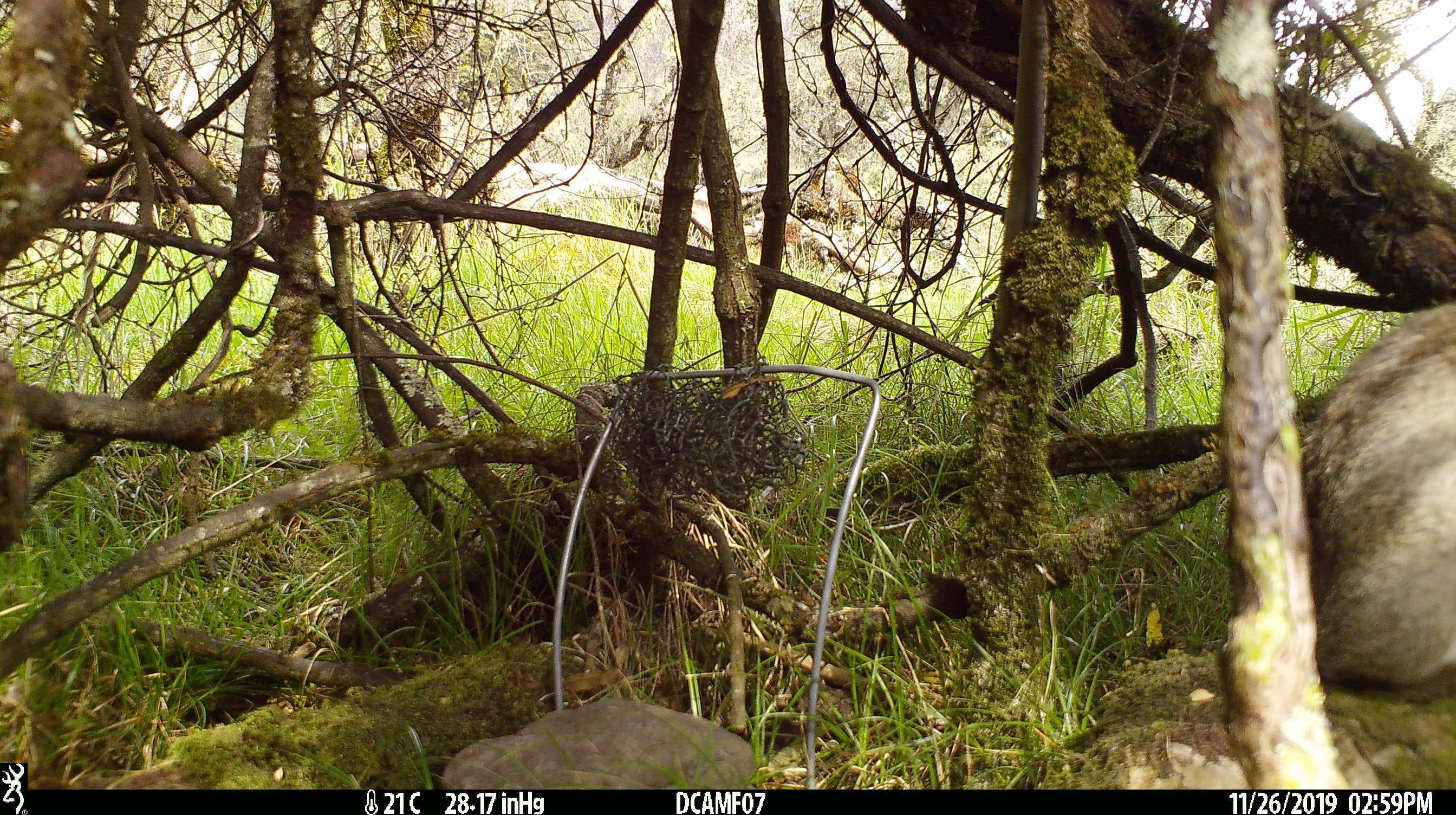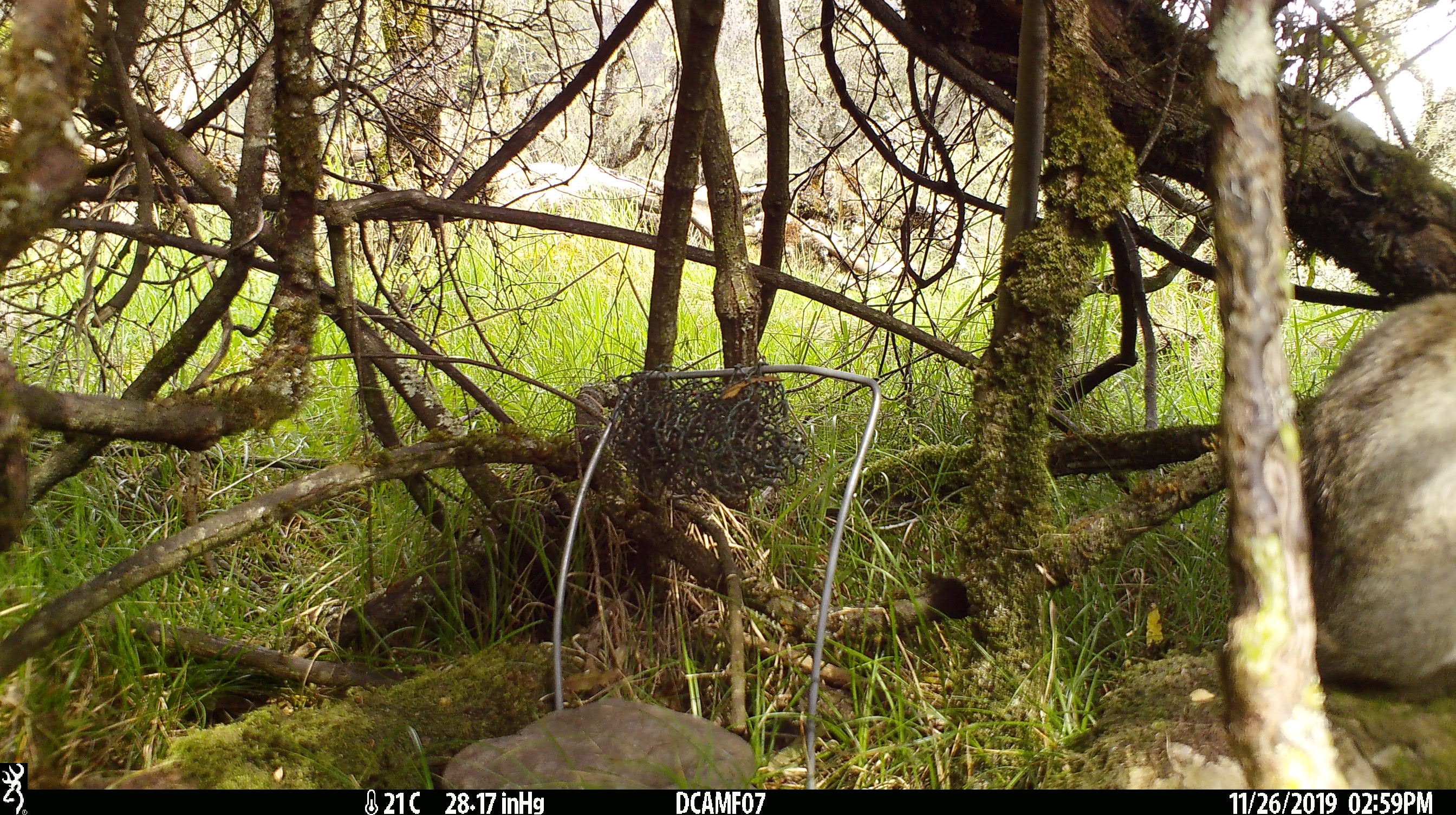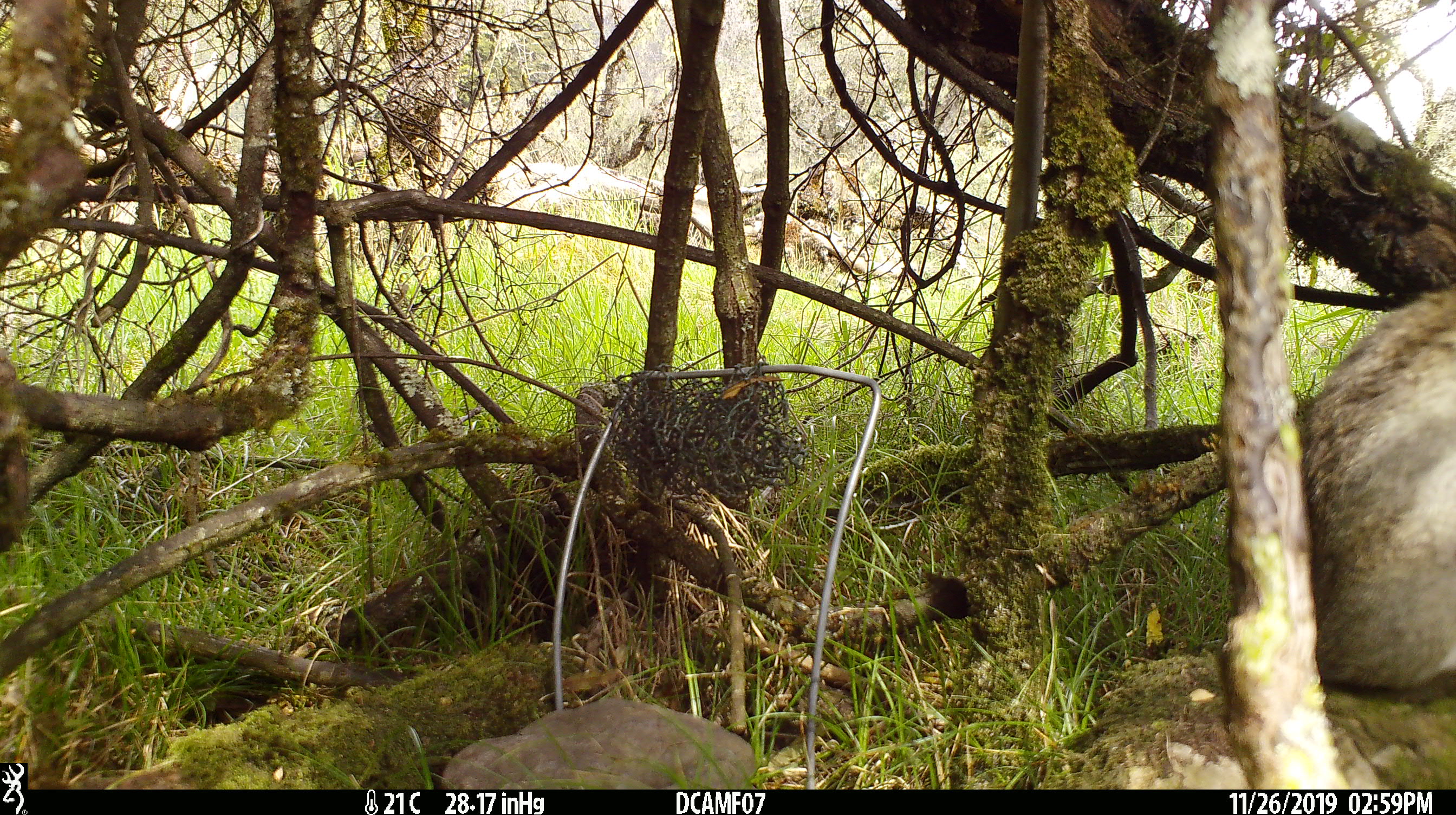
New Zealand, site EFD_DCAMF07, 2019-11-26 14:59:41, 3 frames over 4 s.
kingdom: Animalia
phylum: Chordata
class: Mammalia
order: Lagomorpha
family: Leporidae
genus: Oryctolagus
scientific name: Oryctolagus cuniculus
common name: european rabbit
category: rabbit